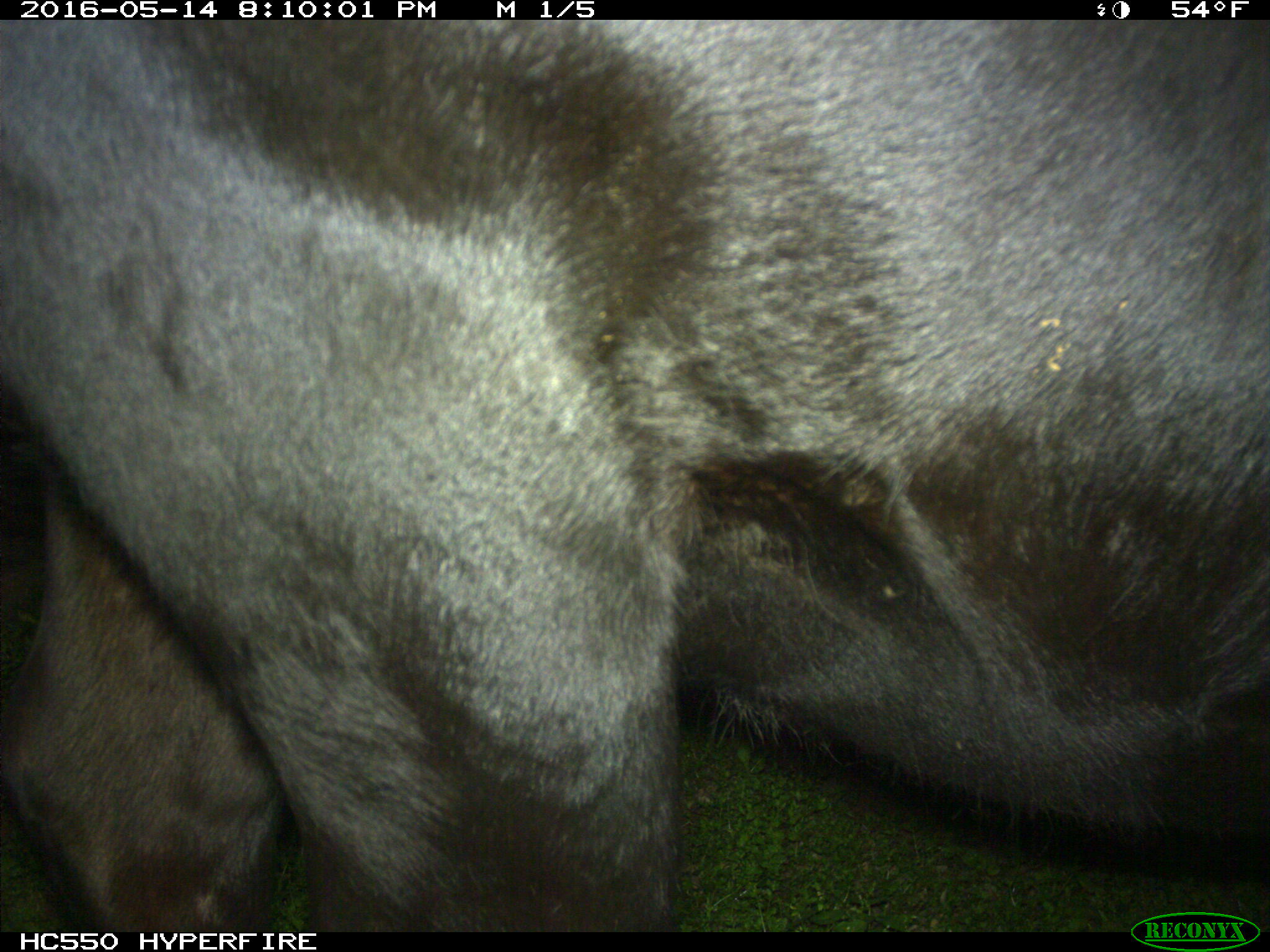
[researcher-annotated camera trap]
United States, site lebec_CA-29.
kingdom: Animalia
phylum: Chordata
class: Mammalia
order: Artiodactyla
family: Bovidae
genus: Bos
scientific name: Bos taurus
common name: domestic cow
Bos taurus (domestic cow).